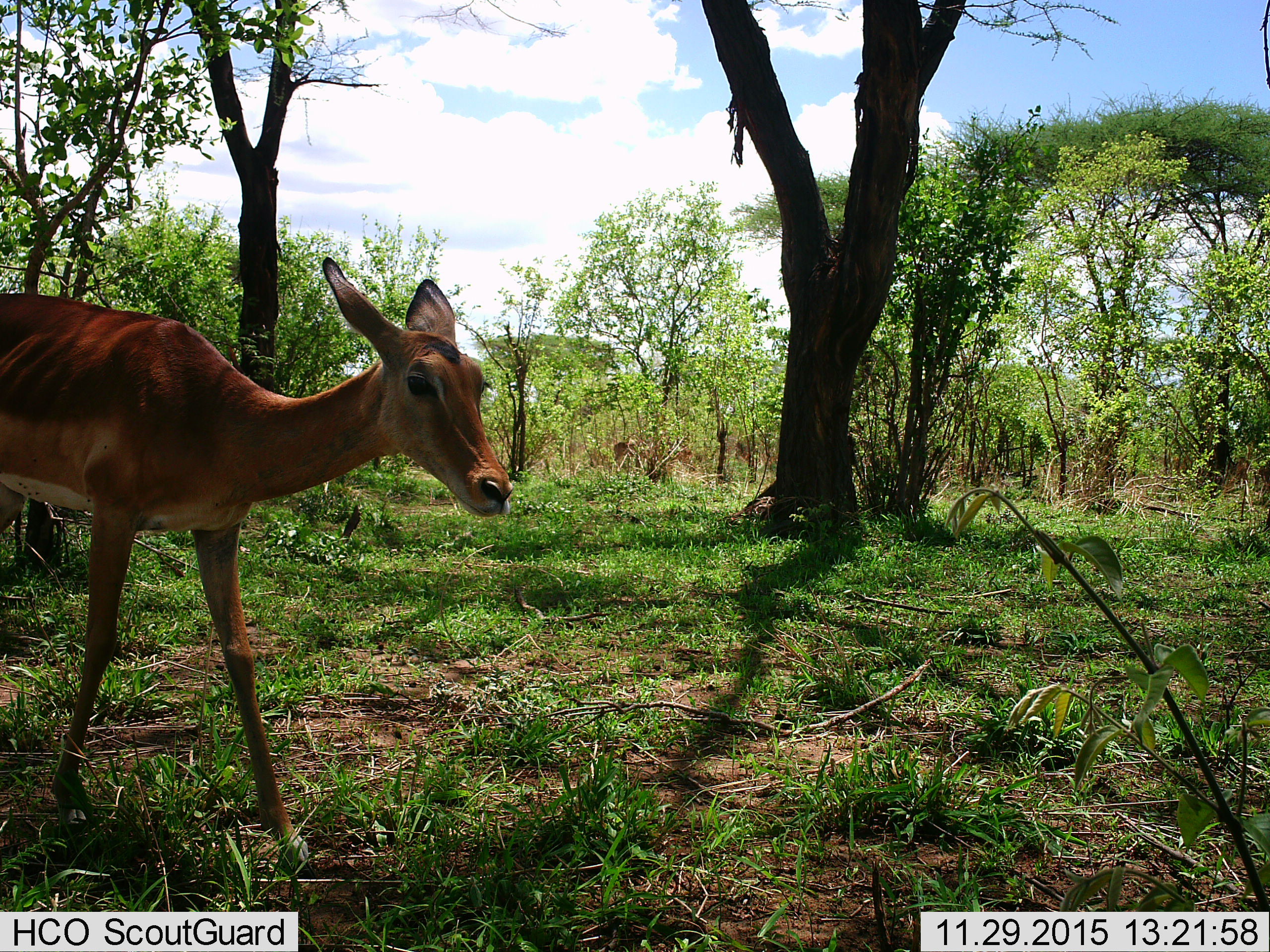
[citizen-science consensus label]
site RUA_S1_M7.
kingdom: Animalia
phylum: Chordata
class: Mammalia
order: Artiodactyla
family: Bovidae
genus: Aepyceros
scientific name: Aepyceros melampus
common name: impala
Impala (Aepyceros melampus), count 1. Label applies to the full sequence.